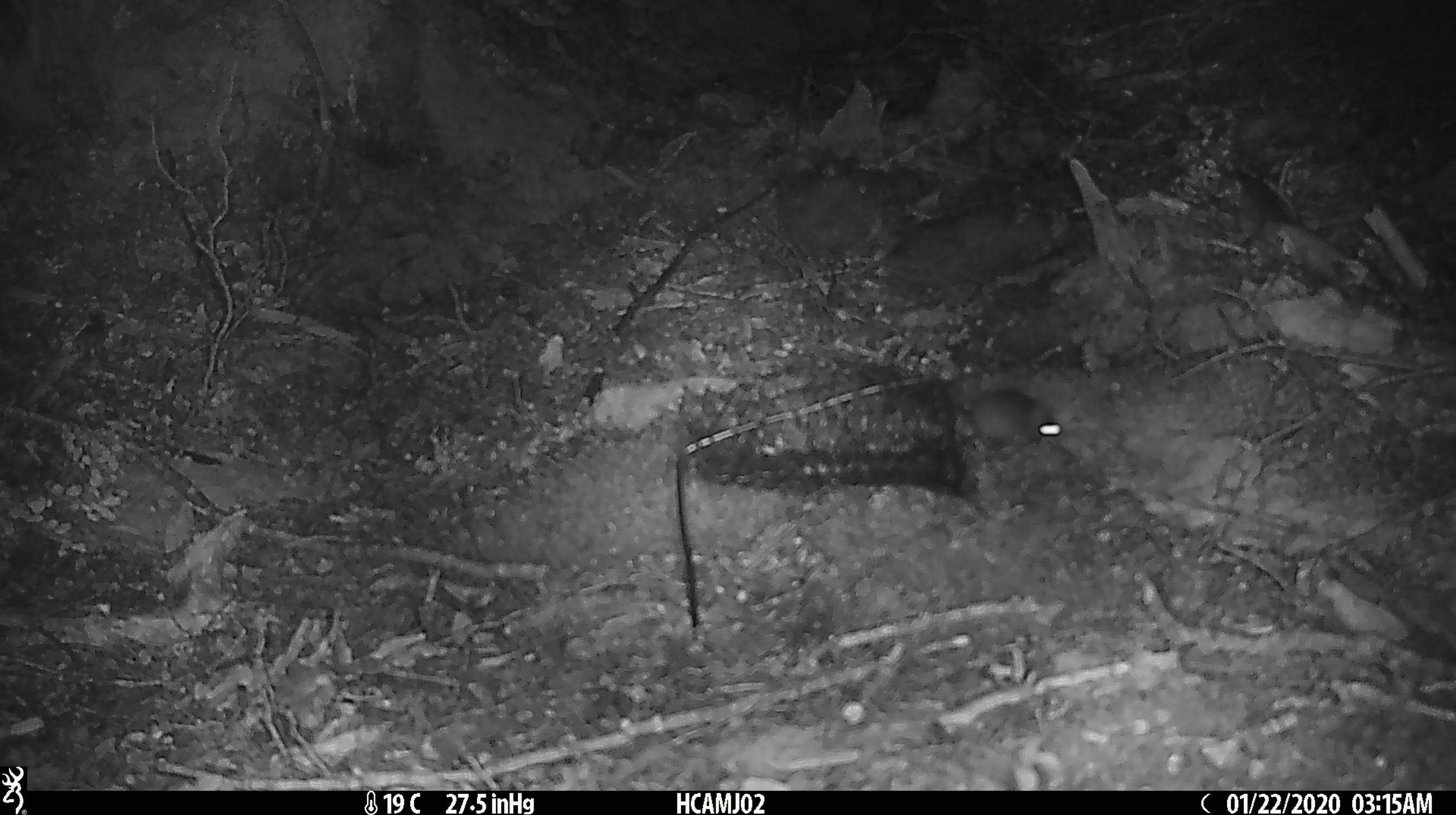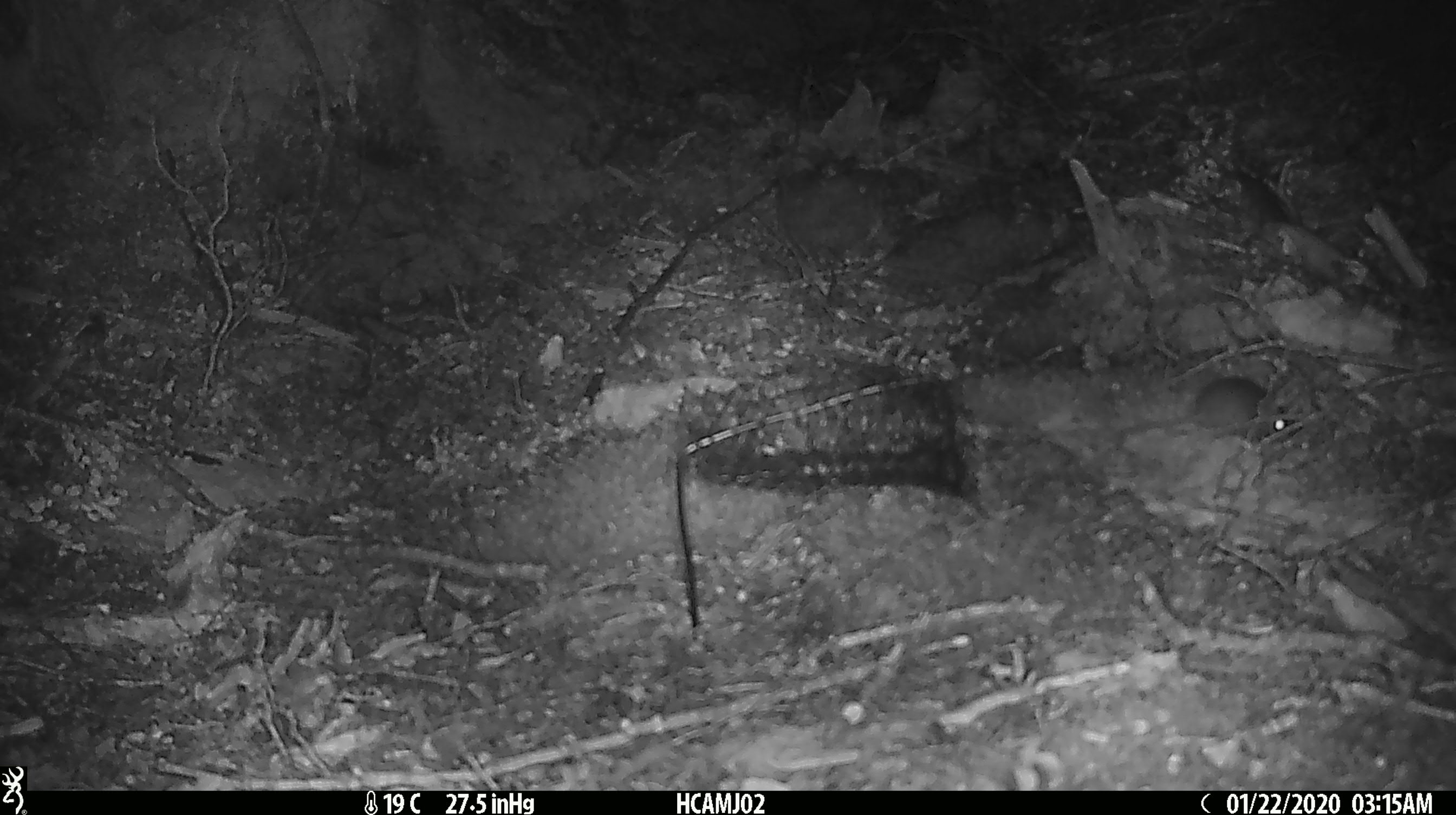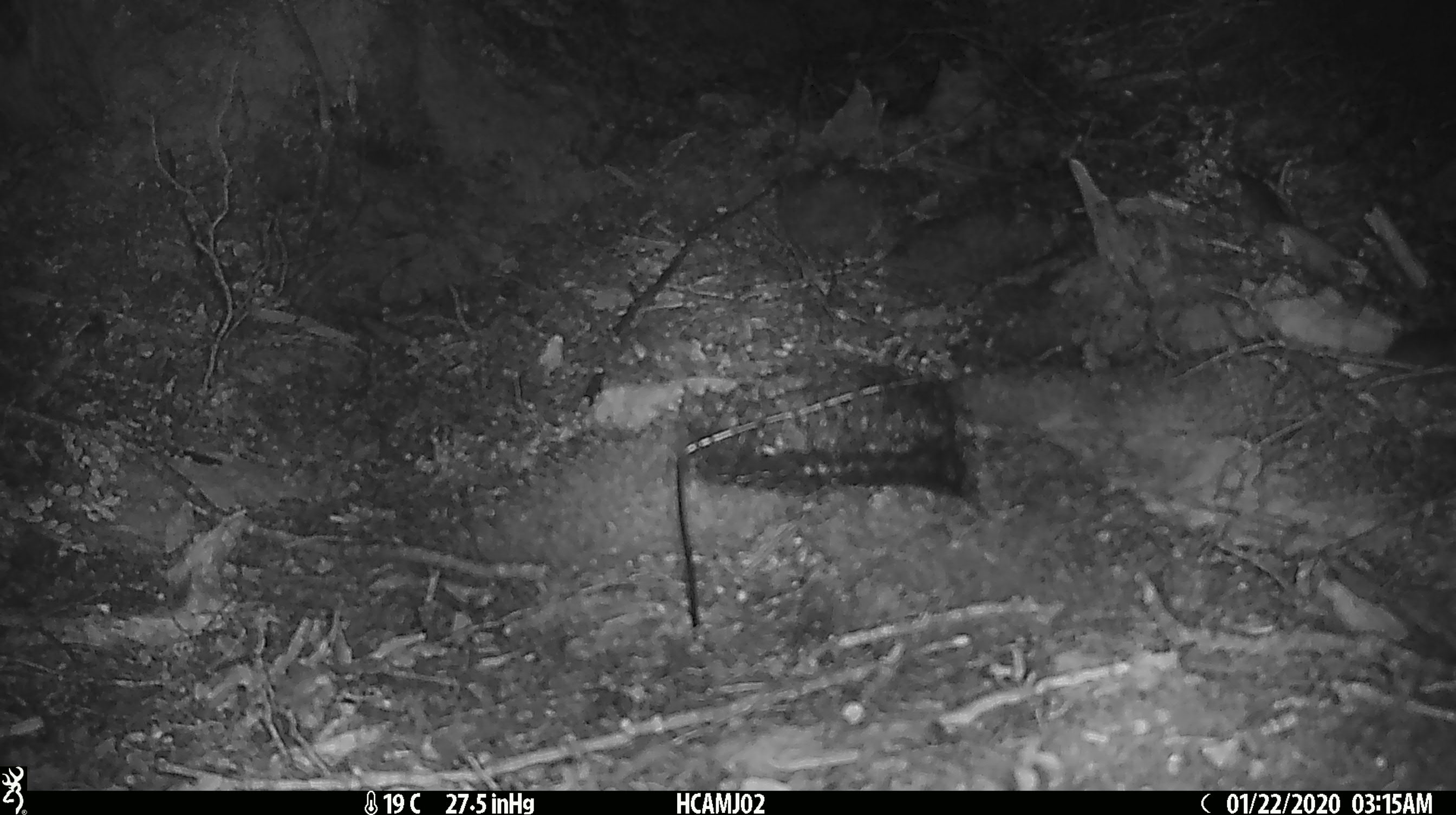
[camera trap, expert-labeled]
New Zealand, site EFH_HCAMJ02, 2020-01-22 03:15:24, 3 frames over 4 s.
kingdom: Animalia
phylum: Chordata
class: Mammalia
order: Rodentia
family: Muridae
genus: Mus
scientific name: Mus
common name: mouse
Mouse (Mus).